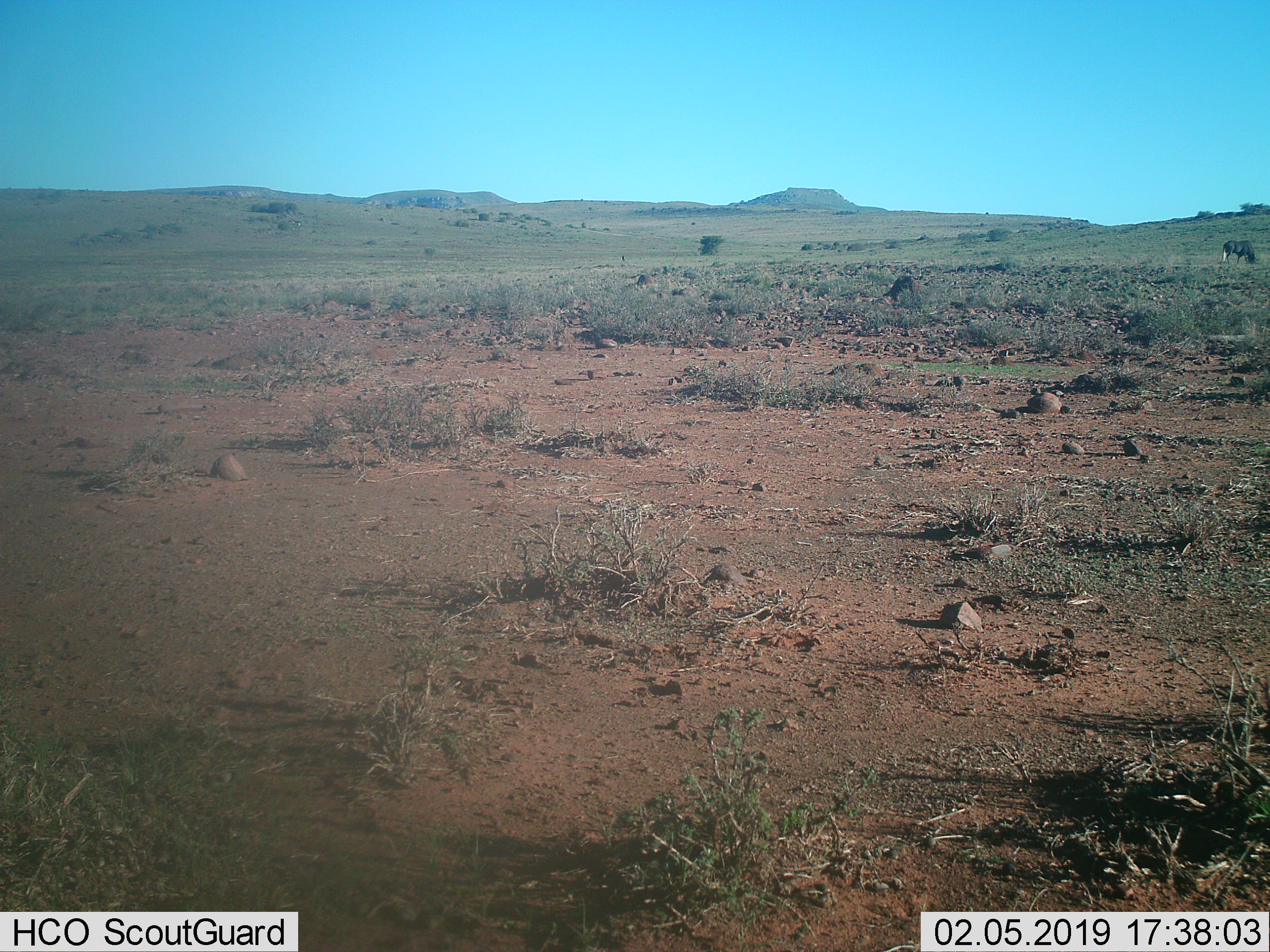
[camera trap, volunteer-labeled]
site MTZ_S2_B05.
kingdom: Animalia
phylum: Chordata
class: Mammalia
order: Artiodactyla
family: Bovidae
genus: Connochaetes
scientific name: Connochaetes gnou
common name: black wildebeest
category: wildebeestblack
Wildebeestblack (black wildebeest) (Connochaetes gnou), count 1. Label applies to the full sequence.